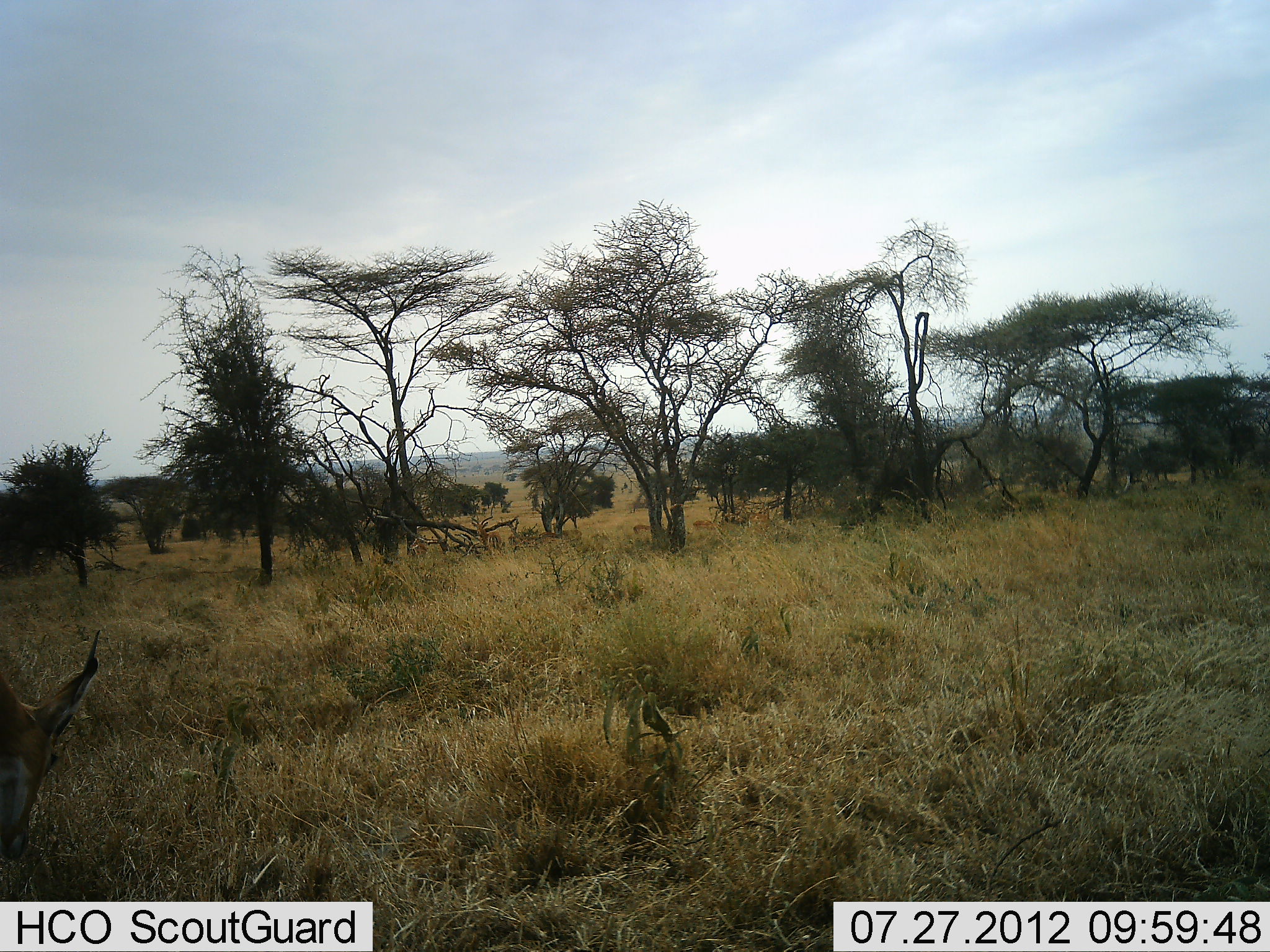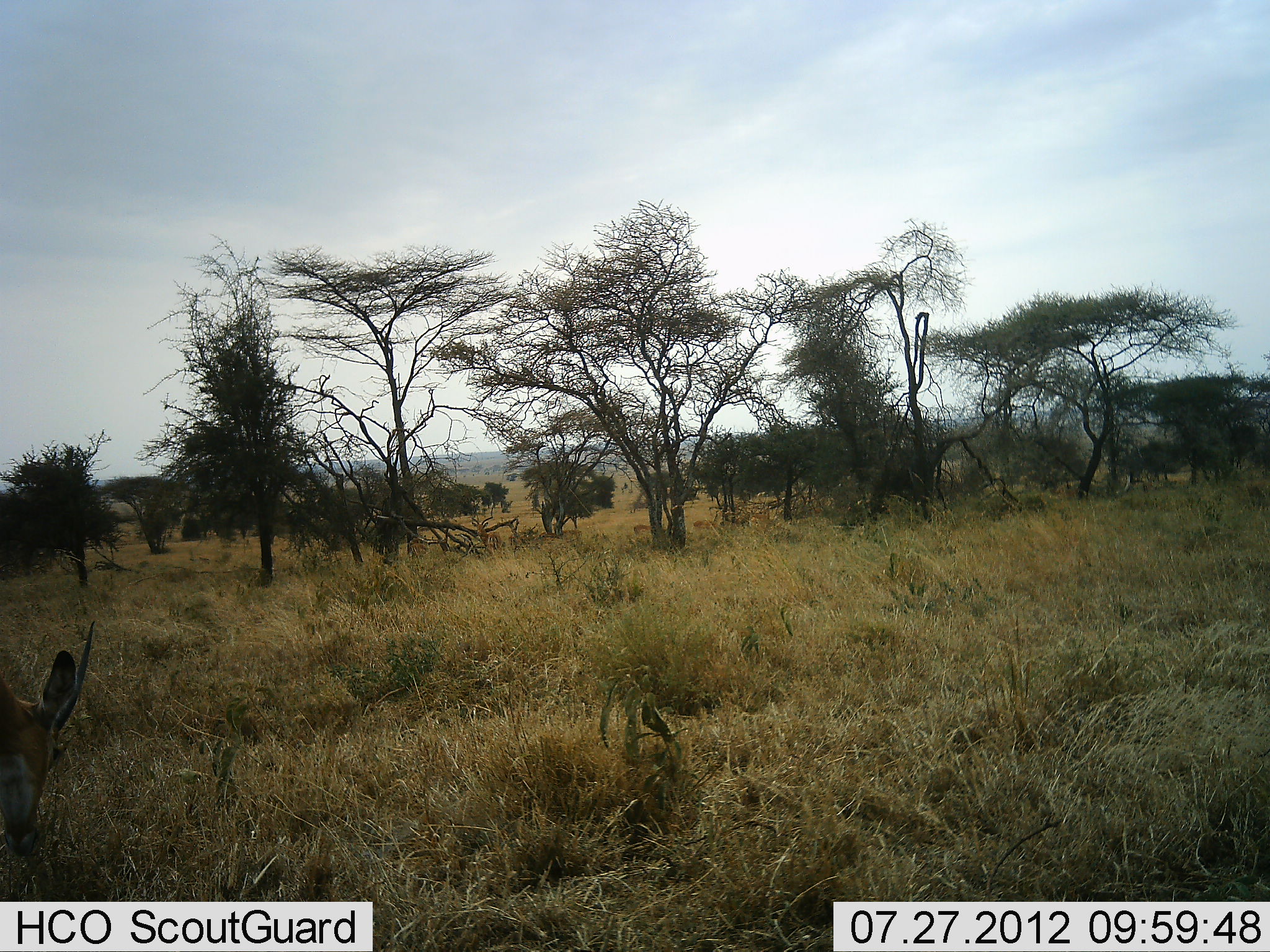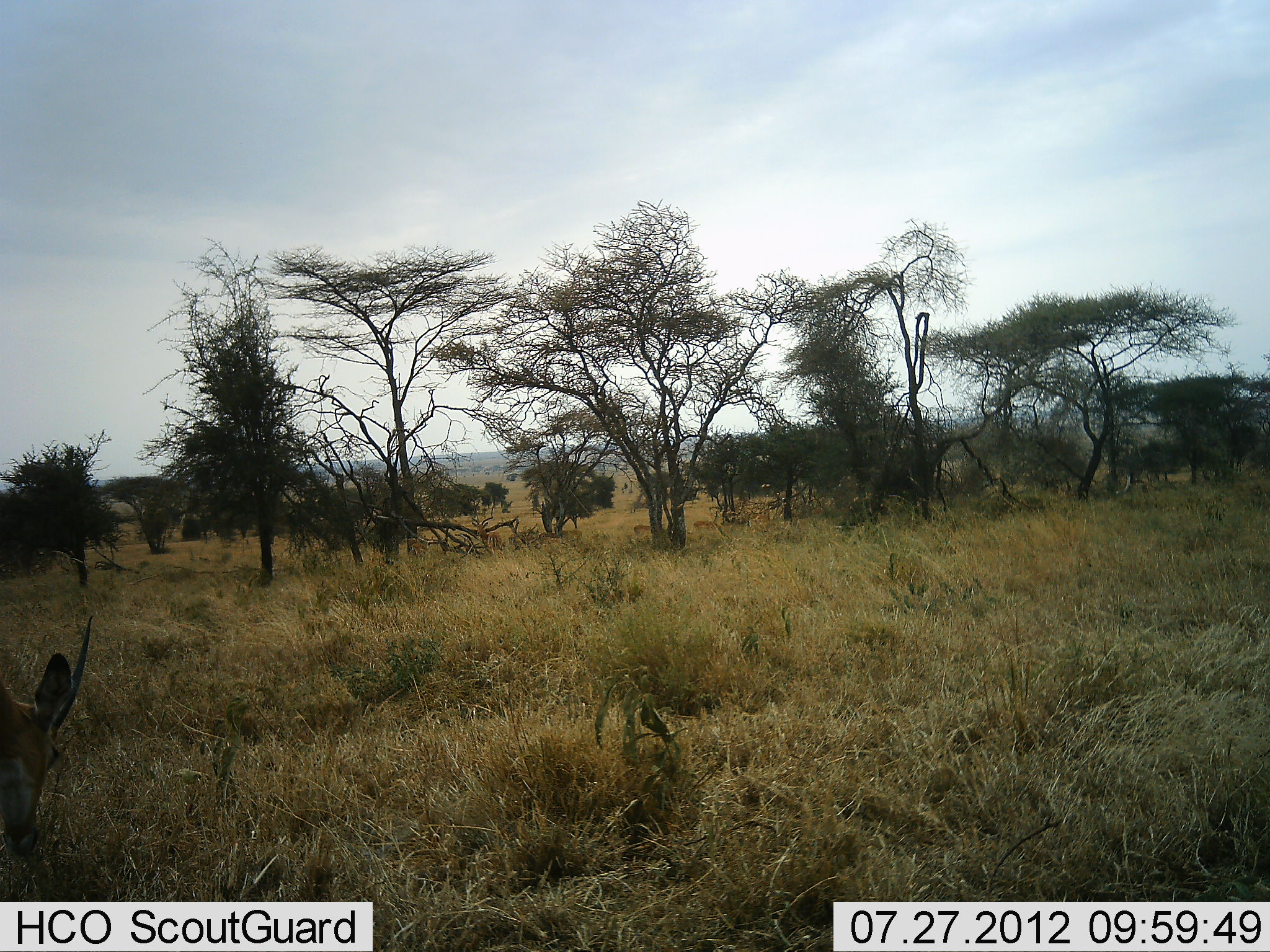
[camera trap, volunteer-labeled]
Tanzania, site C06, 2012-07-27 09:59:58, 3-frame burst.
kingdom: Animalia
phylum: Chordata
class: Mammalia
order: Artiodactyla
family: Bovidae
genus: Nanger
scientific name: Nanger granti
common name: grant's gazelle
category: gazellegrants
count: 1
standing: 40%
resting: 0%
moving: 0%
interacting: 0%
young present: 0%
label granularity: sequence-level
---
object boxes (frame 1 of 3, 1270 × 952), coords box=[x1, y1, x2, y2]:
animal: box=[0, 629, 99, 858]; box=[470, 517, 503, 554]; box=[724, 499, 747, 531]; box=[692, 510, 720, 533]; box=[749, 506, 771, 534]; box=[538, 523, 561, 546]; box=[408, 537, 430, 557]; box=[507, 534, 532, 546]; box=[633, 523, 653, 536]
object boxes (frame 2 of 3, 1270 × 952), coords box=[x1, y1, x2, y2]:
animal: box=[0, 622, 97, 860]; box=[470, 516, 506, 558]; box=[723, 499, 751, 533]; box=[692, 510, 725, 536]; box=[749, 502, 773, 535]; box=[407, 536, 430, 560]; box=[508, 533, 543, 548]; box=[632, 523, 654, 542]; box=[539, 530, 561, 542]; box=[559, 529, 583, 540]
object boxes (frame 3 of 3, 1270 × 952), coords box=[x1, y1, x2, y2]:
animal: box=[0, 615, 95, 858]; box=[470, 511, 505, 558]; box=[693, 508, 726, 540]; box=[509, 520, 541, 550]; box=[718, 500, 750, 526]; box=[405, 537, 437, 562]; box=[749, 496, 770, 527]; box=[538, 520, 560, 545]; box=[633, 524, 653, 539]